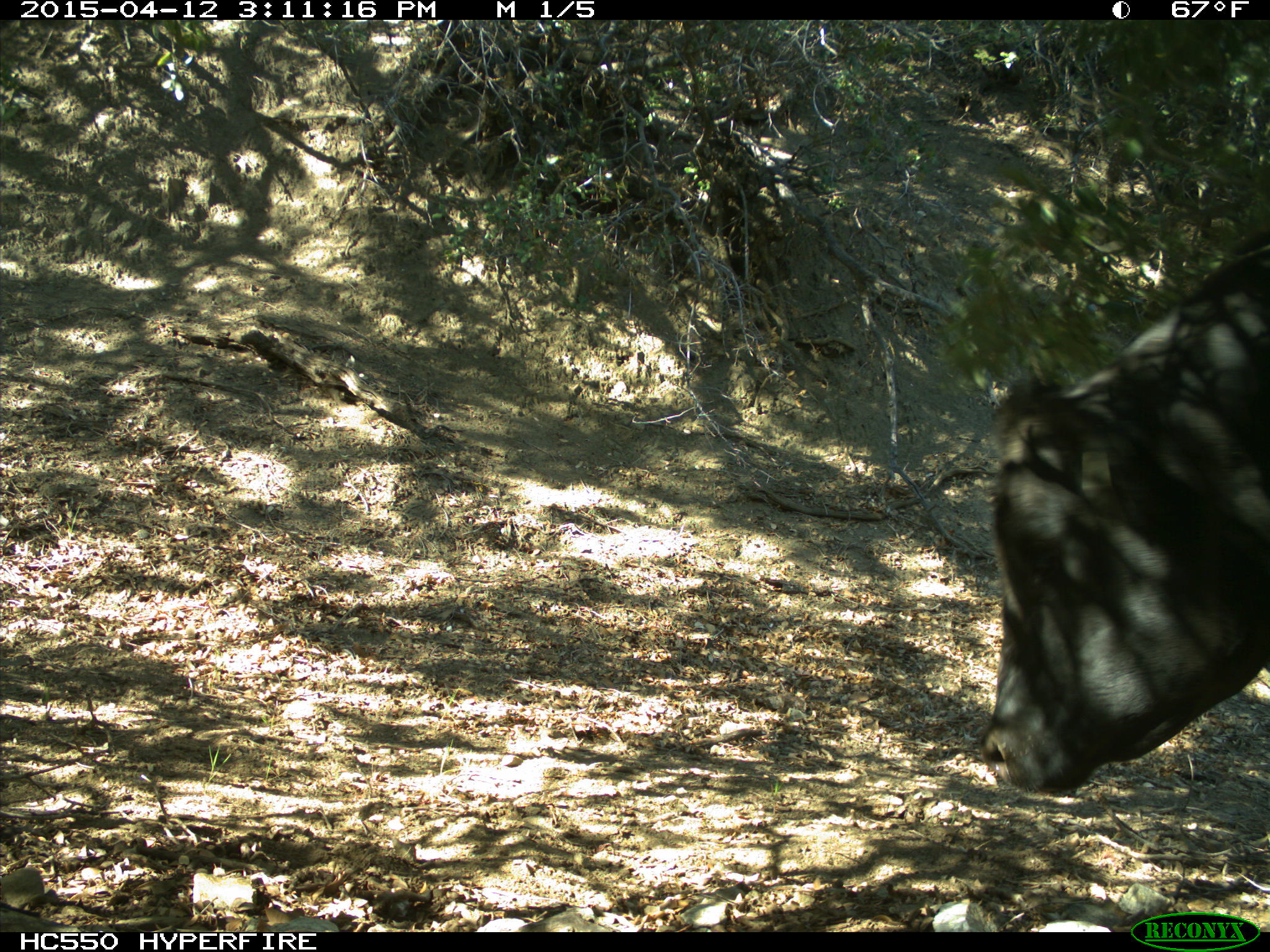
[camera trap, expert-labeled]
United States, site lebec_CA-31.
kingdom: Animalia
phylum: Chordata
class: Mammalia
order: Artiodactyla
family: Bovidae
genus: Bos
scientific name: Bos taurus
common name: domestic cow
Bos taurus (domestic cow).